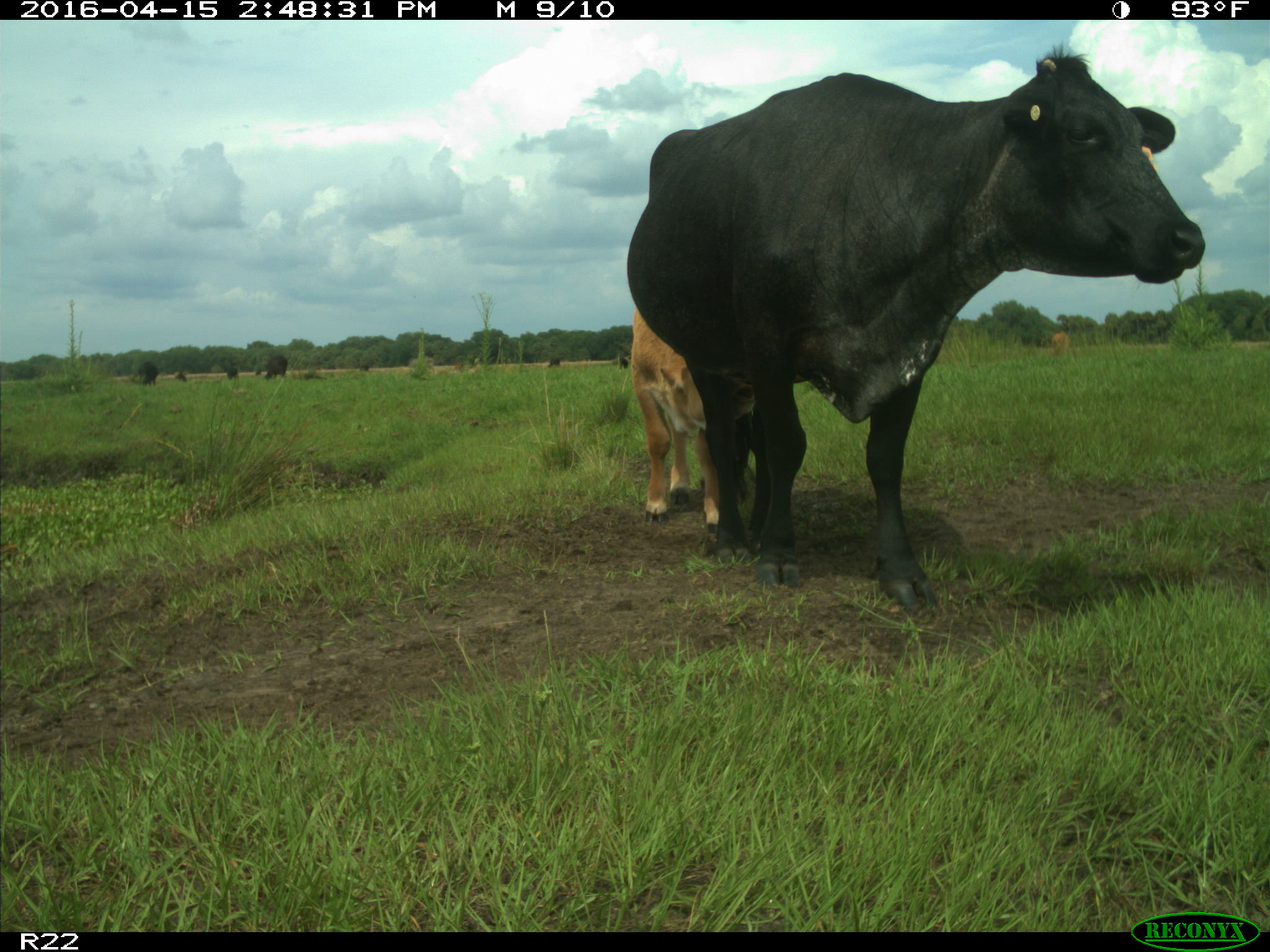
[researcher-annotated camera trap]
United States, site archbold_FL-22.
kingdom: Animalia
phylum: Chordata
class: Mammalia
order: Artiodactyla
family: Bovidae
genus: Bos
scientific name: Bos taurus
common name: domestic cow